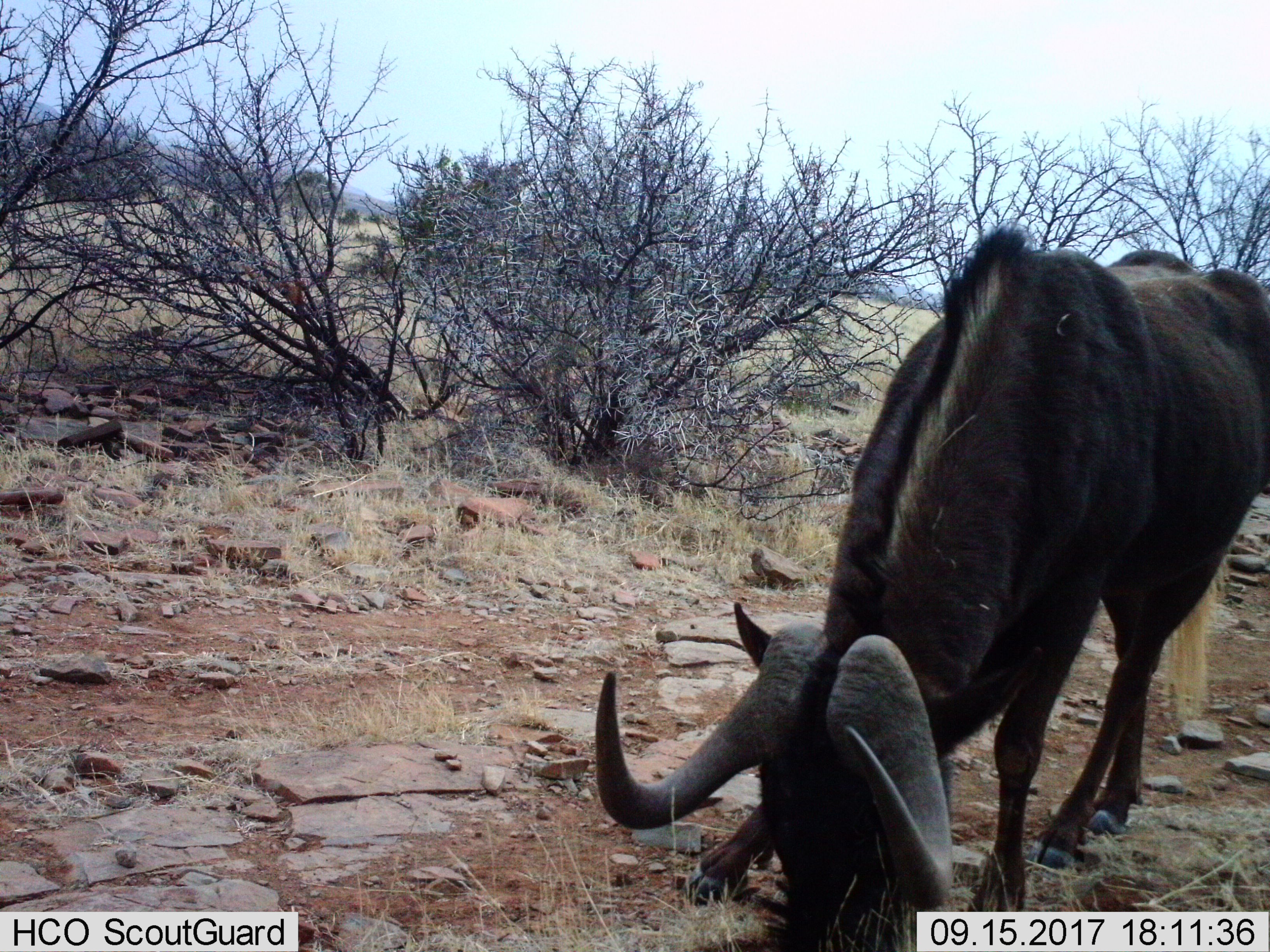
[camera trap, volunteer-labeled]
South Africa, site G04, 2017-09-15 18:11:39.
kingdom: Animalia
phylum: Chordata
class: Mammalia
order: Artiodactyla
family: Bovidae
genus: Connochaetes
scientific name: Connochaetes gnou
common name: black wildebeest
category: wildebeestblack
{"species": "wildebeestblack (black wildebeest) (Connochaetes gnou)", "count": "1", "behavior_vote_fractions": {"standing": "22%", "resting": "0%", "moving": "11%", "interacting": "0%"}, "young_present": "0%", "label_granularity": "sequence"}